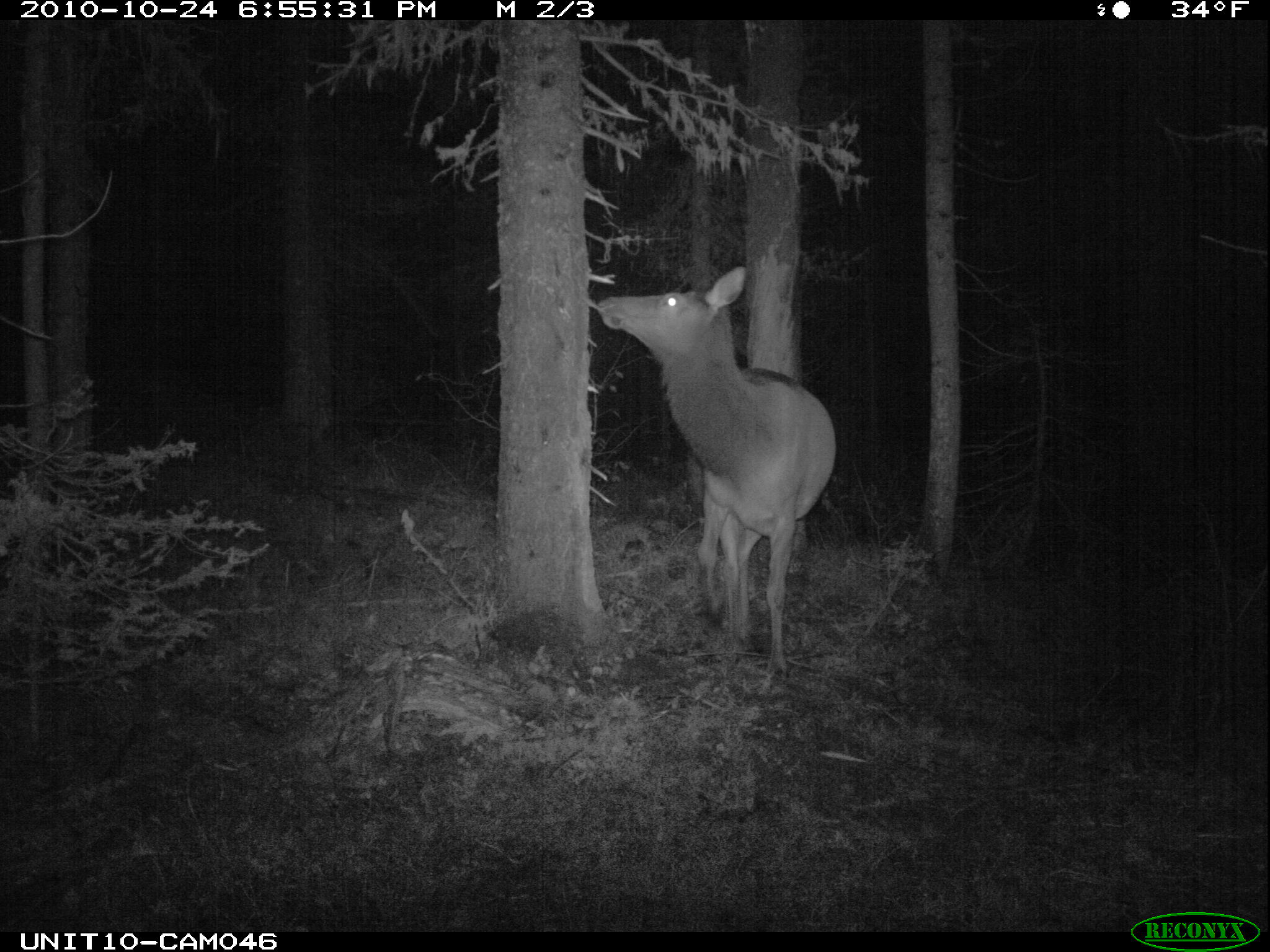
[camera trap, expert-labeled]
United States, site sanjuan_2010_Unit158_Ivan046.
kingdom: Animalia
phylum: Chordata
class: Mammalia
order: Artiodactyla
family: Cervidae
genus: Cervus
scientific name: Cervus elaphus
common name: red deer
Cervus elaphus (red deer).